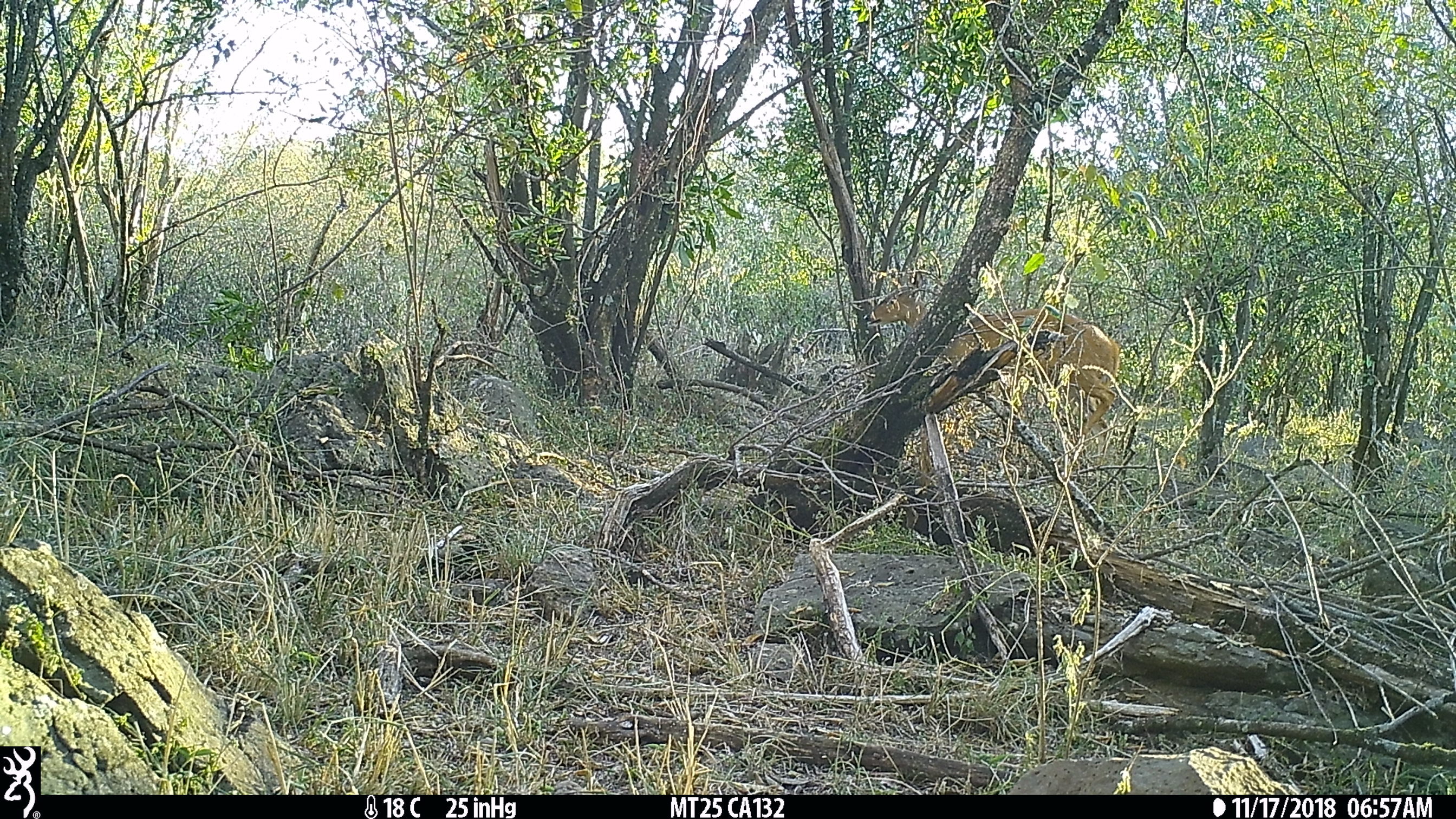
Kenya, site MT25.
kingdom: Animalia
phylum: Chordata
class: Mammalia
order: Artiodactyla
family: Bovidae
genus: Tragelaphus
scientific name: Tragelaphus scriptus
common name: bushbuck